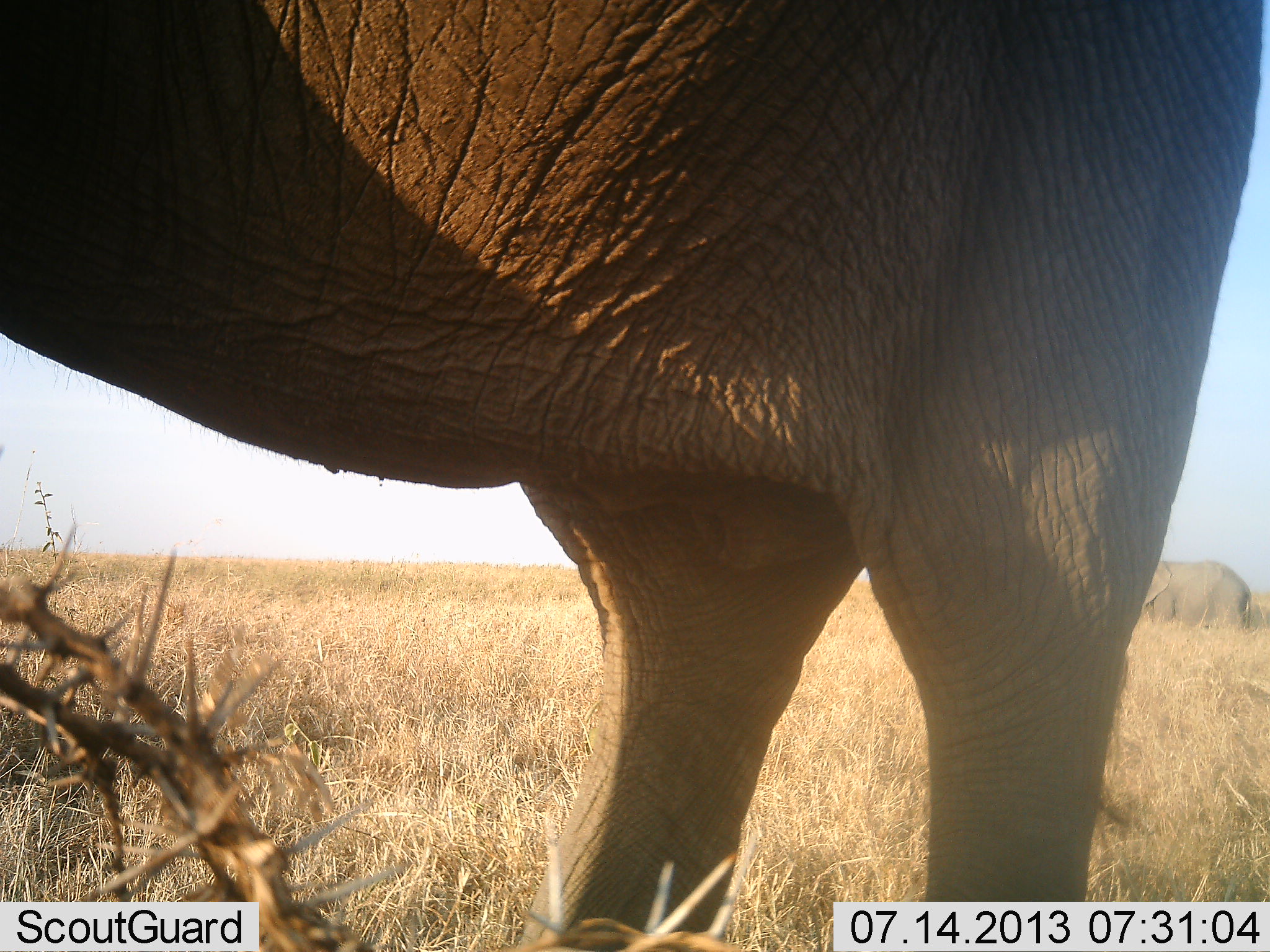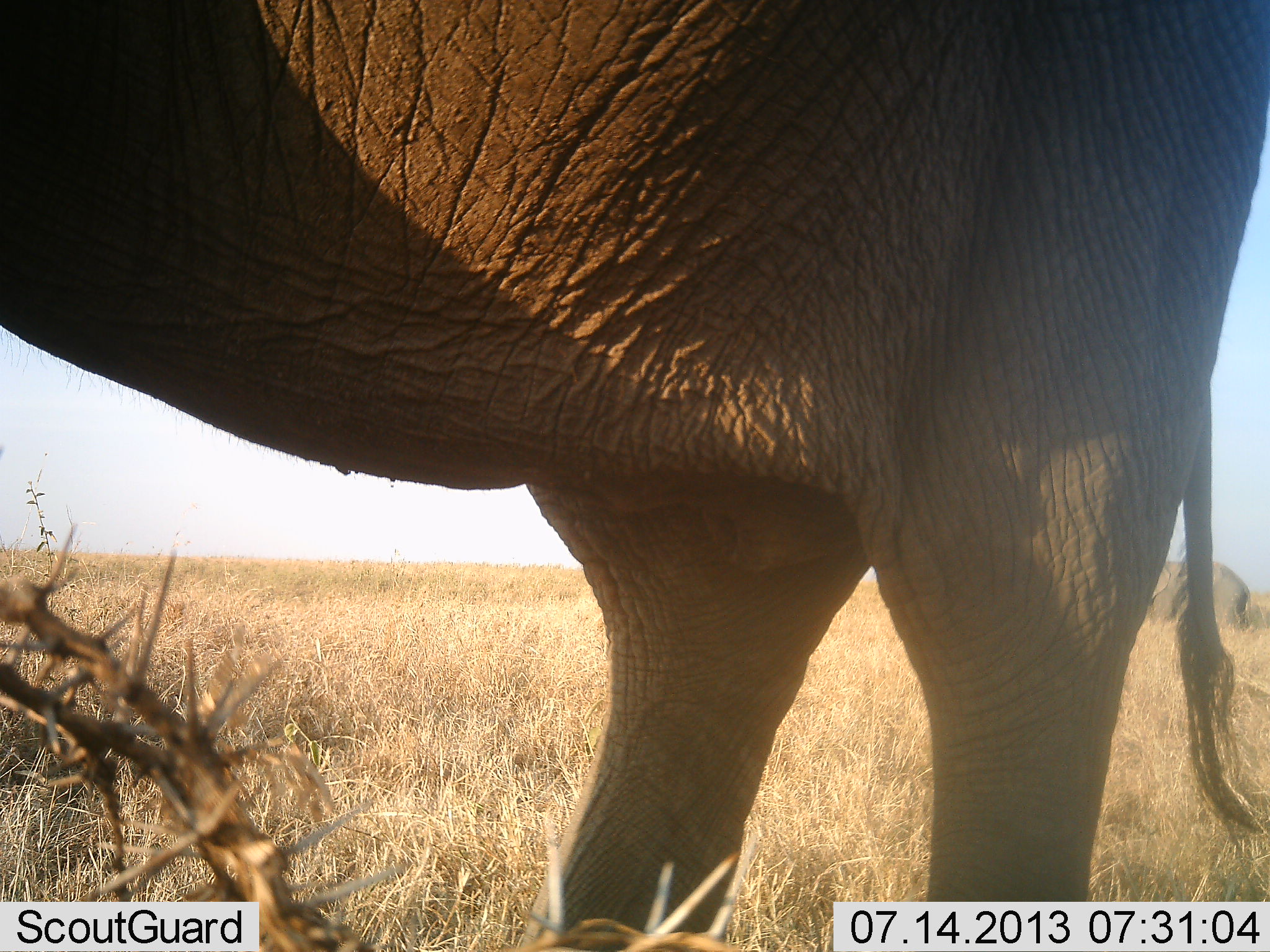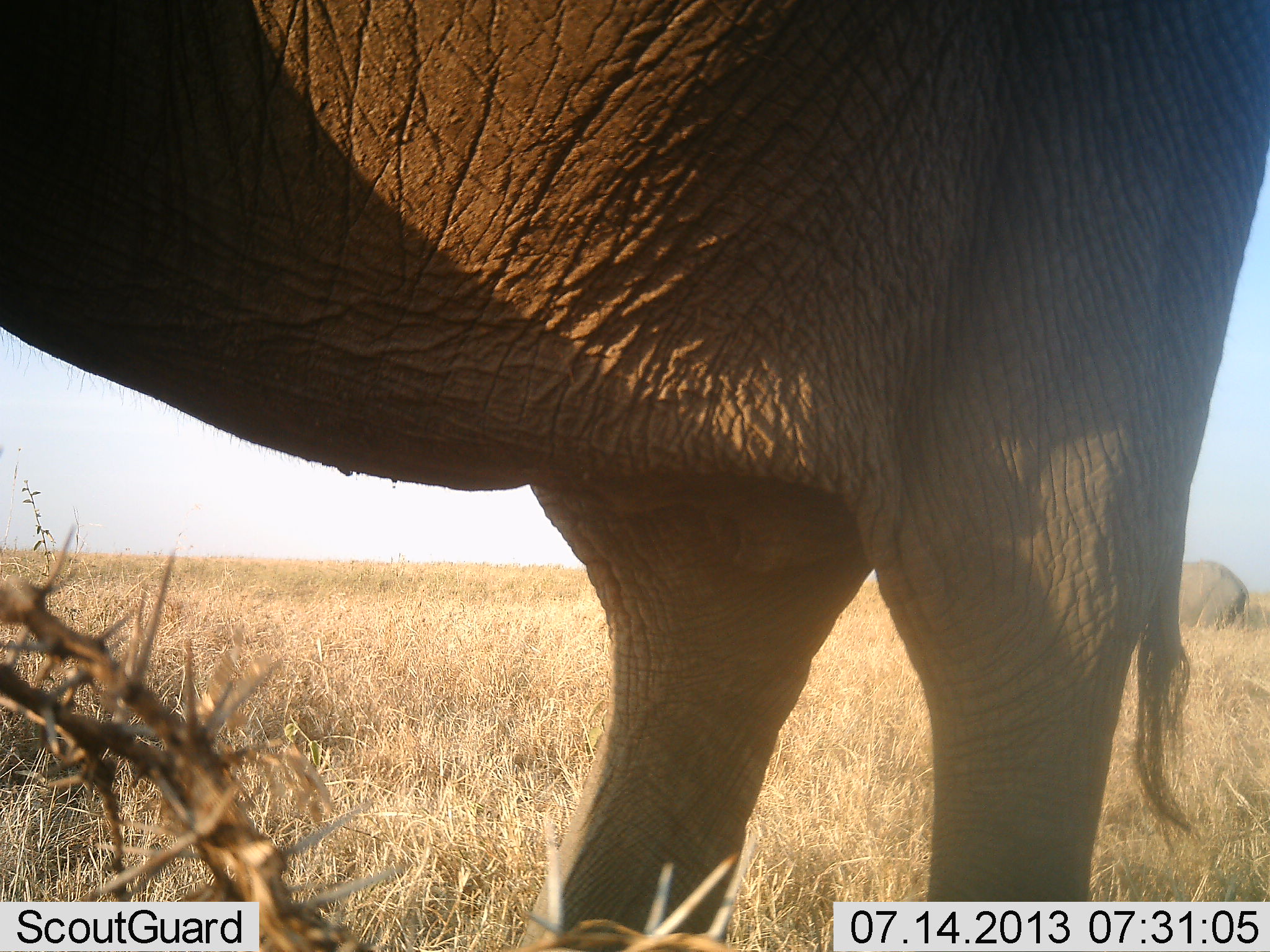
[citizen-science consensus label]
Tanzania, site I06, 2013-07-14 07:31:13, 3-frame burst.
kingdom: Animalia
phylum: Chordata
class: Mammalia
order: Proboscidea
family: Elephantidae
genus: Loxodonta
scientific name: Loxodonta africana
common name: african bush elephant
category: elephant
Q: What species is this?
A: Elephant (african bush elephant) (Loxodonta africana).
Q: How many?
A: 2.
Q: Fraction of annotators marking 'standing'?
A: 100%.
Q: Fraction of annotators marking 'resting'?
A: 0%.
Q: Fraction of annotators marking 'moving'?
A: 0%.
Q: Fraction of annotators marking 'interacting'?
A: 0%.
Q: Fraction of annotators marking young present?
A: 0%.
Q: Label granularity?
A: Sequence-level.